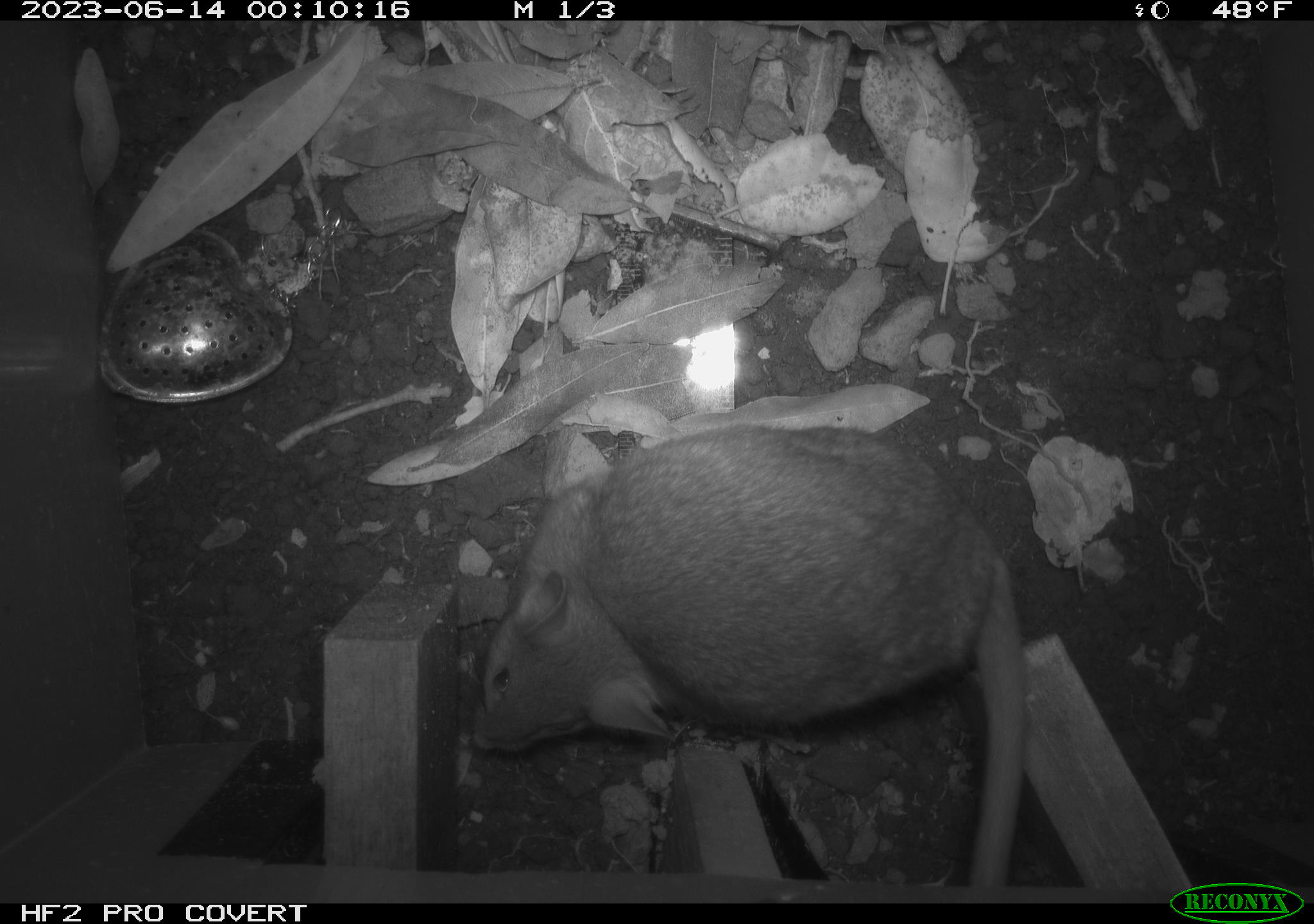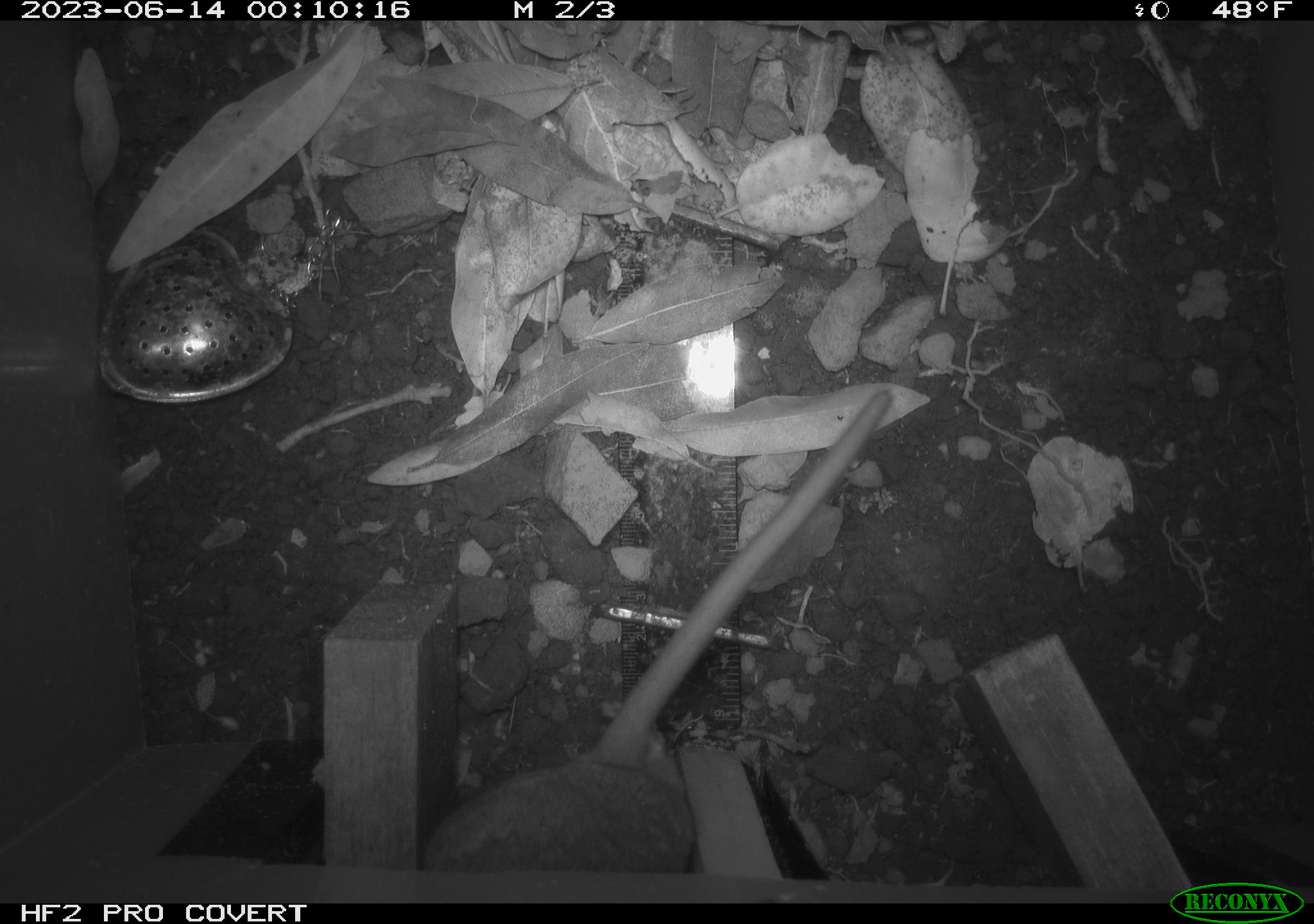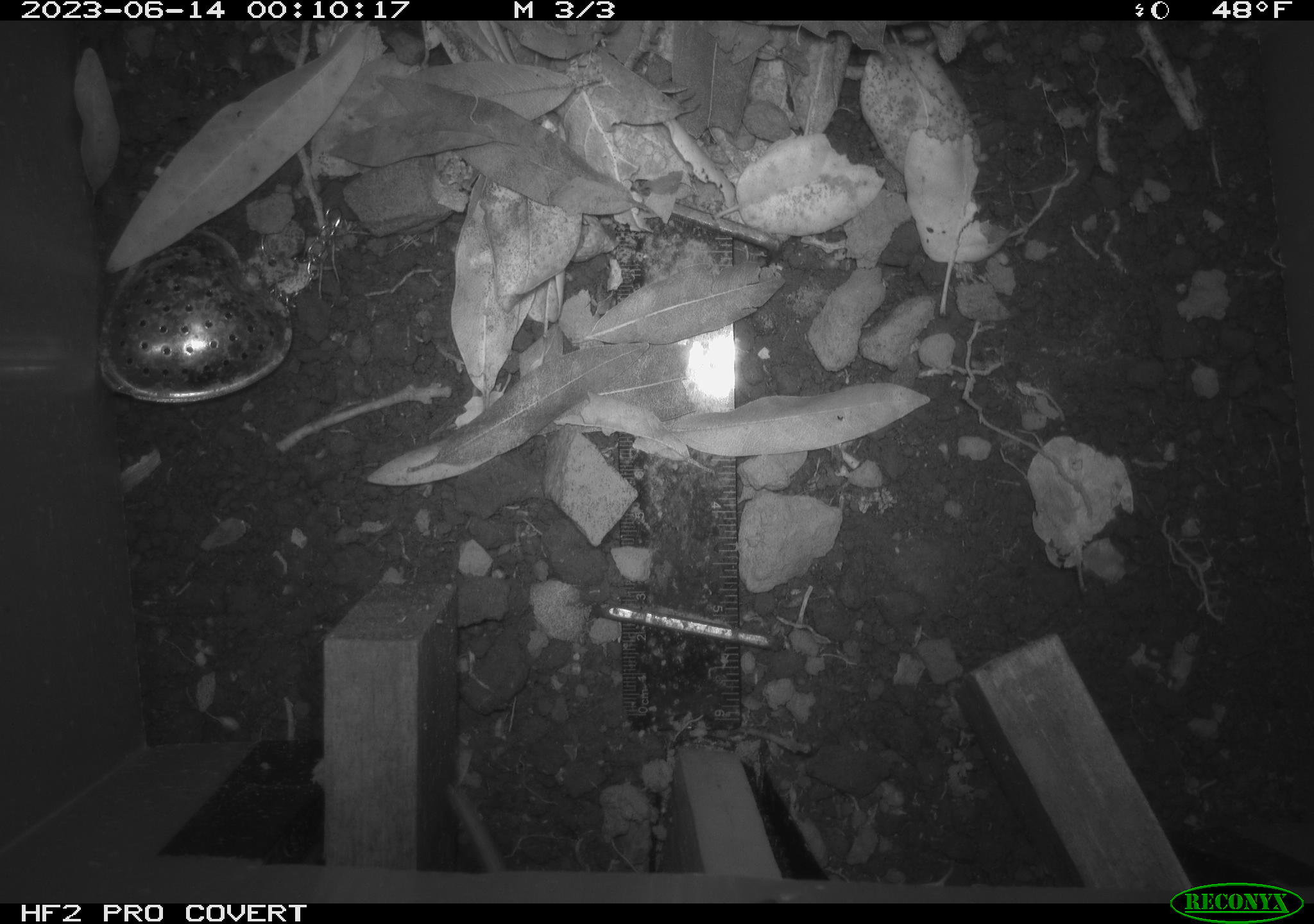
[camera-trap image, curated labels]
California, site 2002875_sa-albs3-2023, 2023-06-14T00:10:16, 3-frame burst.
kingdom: Animalia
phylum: Chordata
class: Mammalia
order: Rodentia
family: Cricetidae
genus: Neotoma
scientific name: Neotoma fuscipes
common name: dusky-footed woodrat